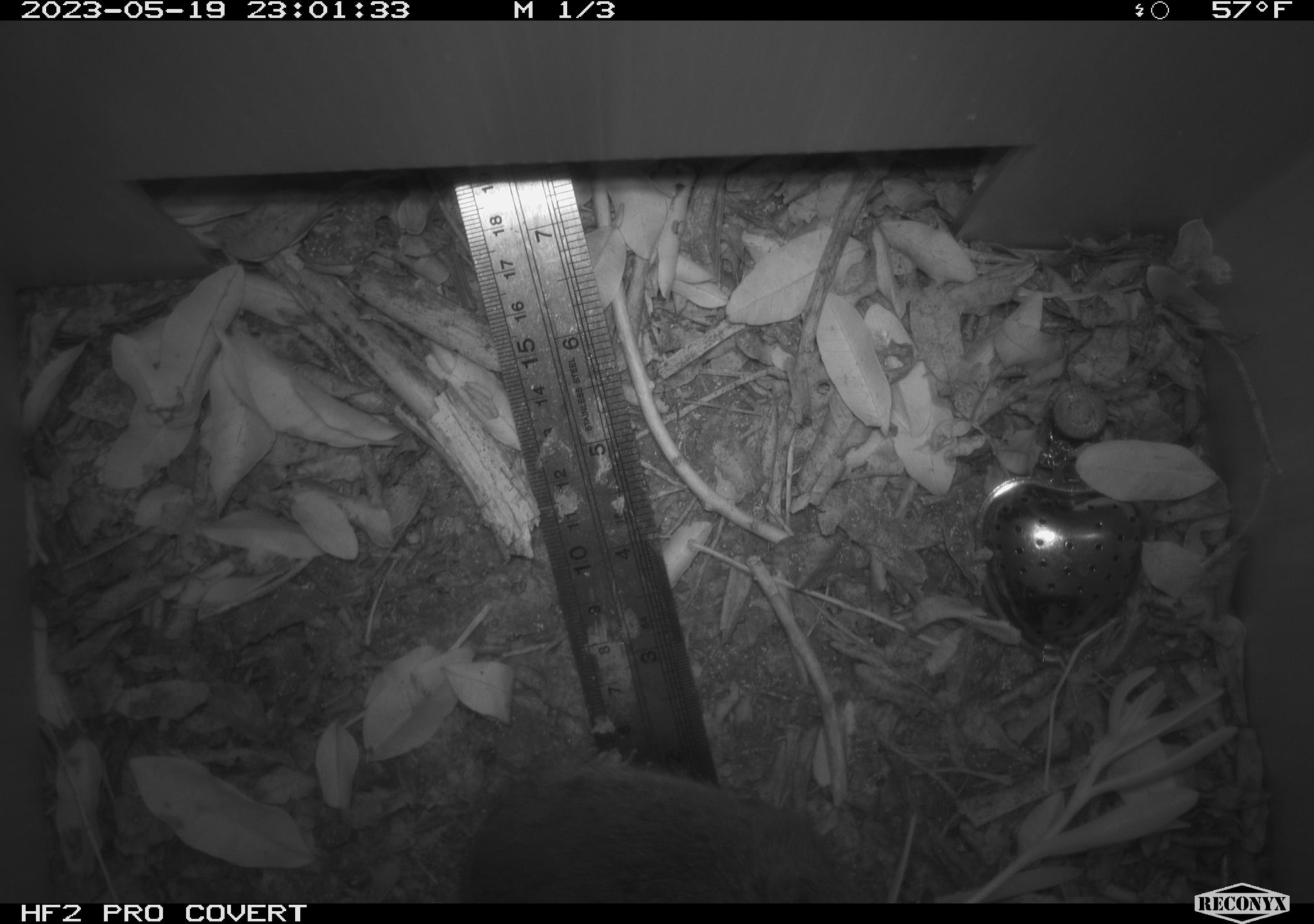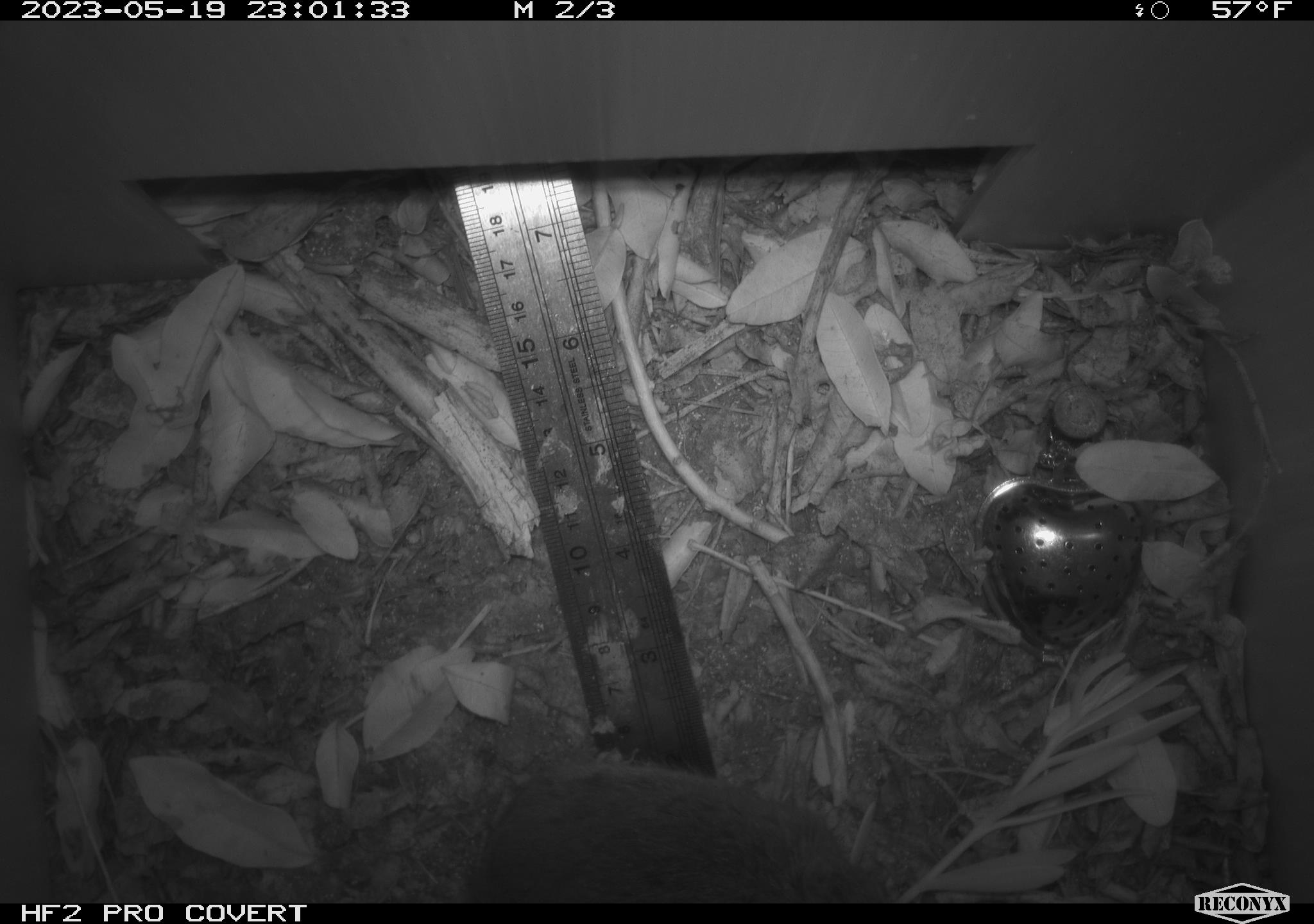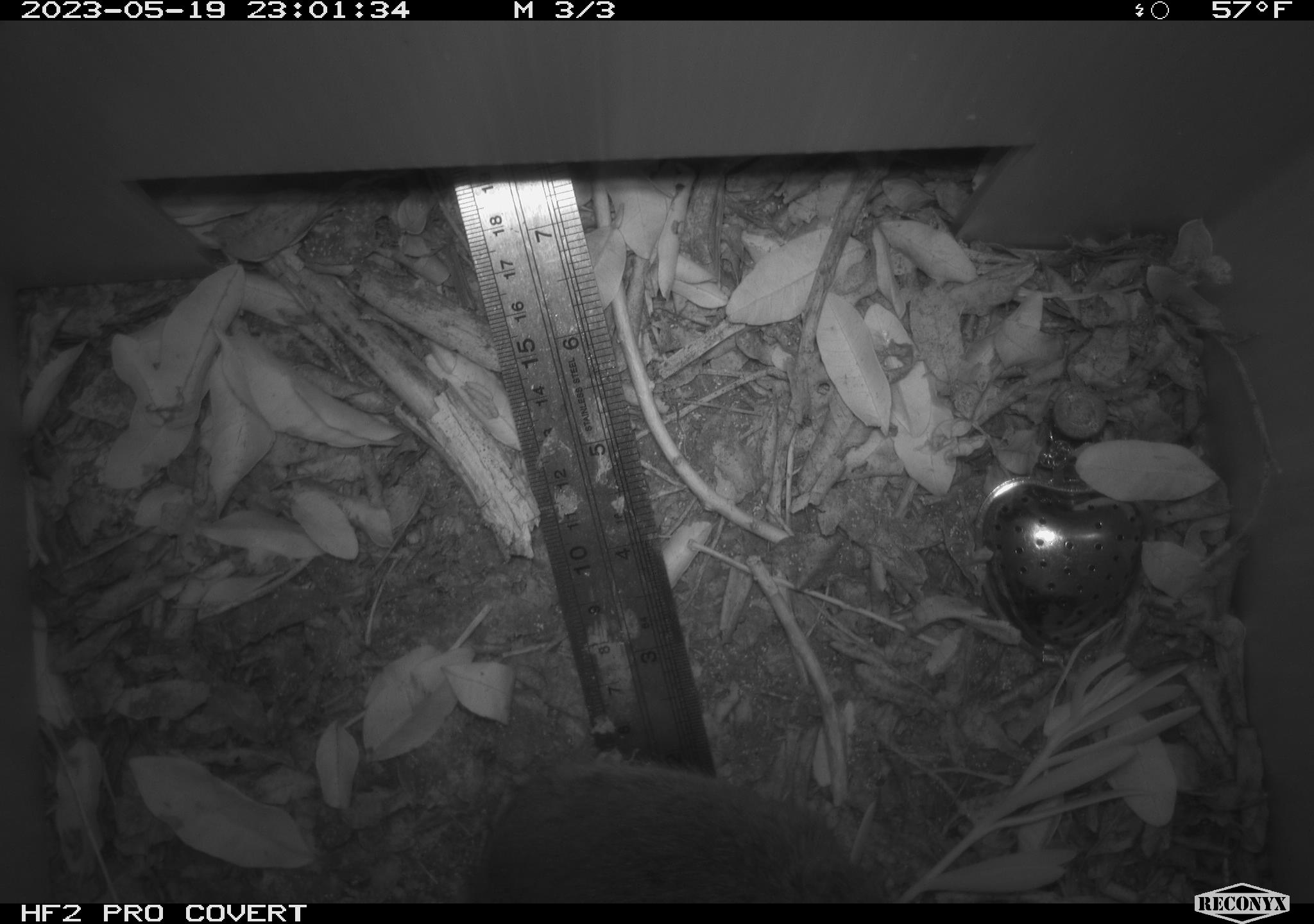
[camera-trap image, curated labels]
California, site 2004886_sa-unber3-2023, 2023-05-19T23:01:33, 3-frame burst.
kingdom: Animalia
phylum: Chordata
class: Mammalia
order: Rodentia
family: Cricetidae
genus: Microtus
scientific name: Microtus californicus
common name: california vole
California vole (Microtus californicus).